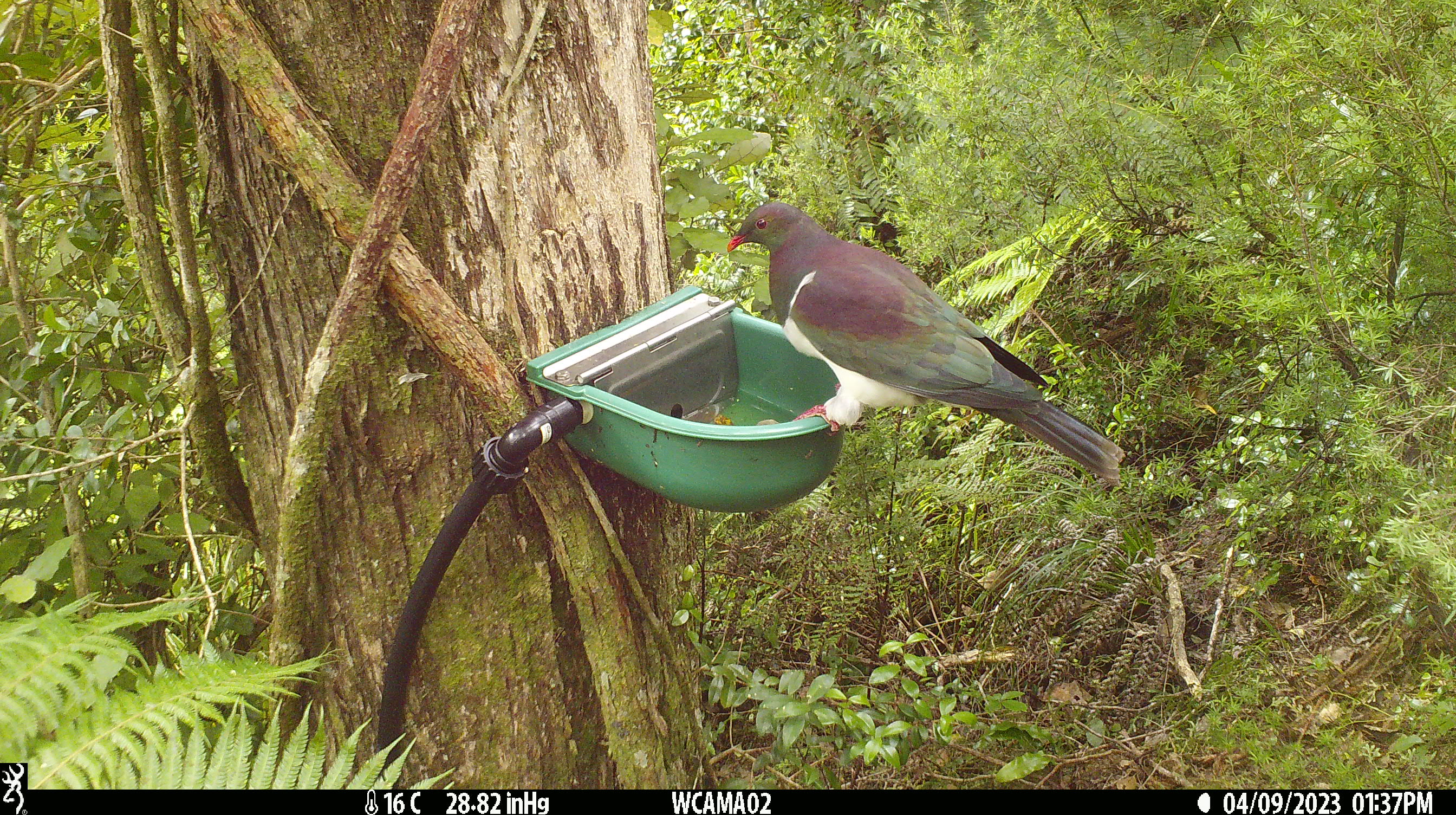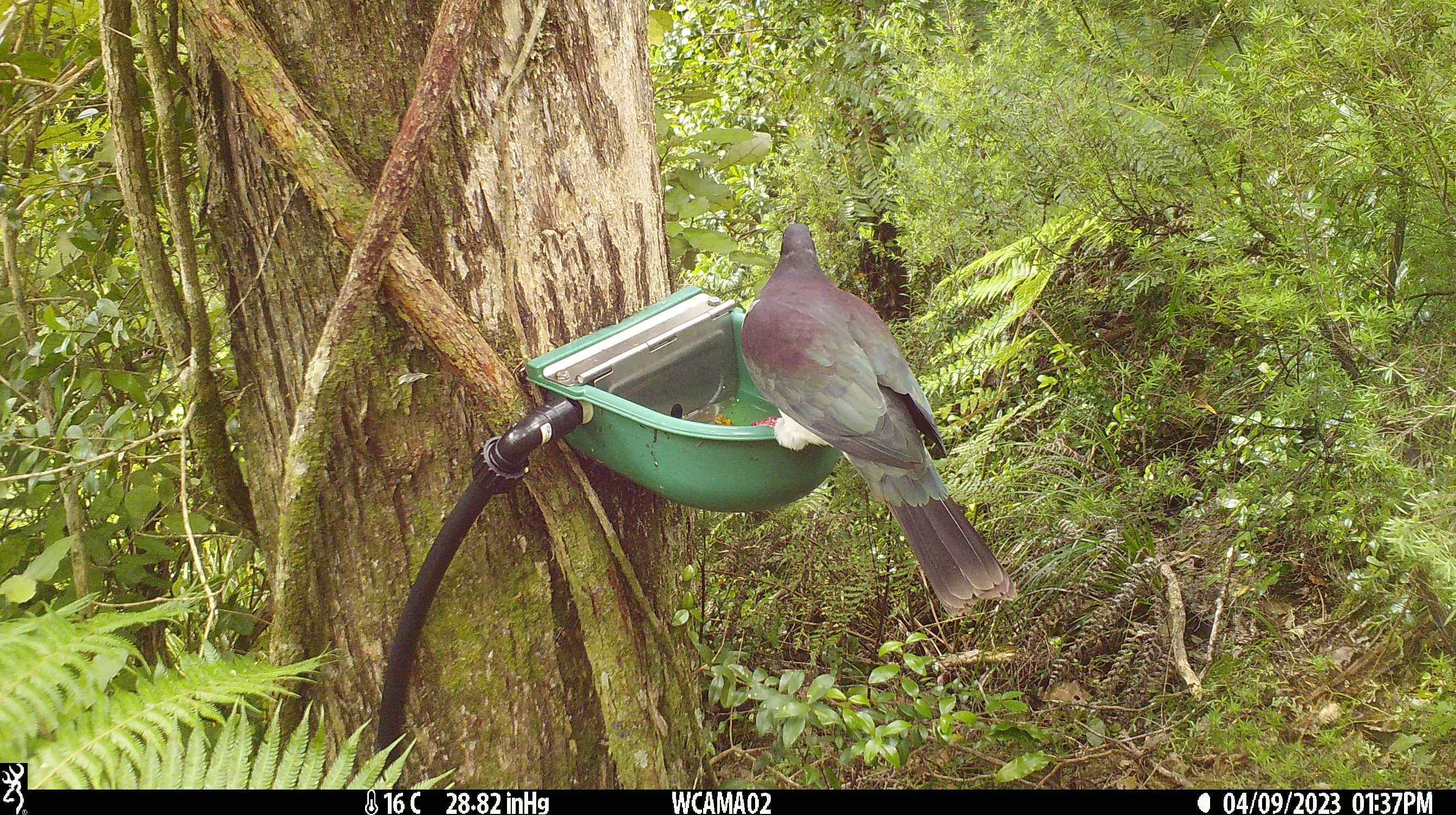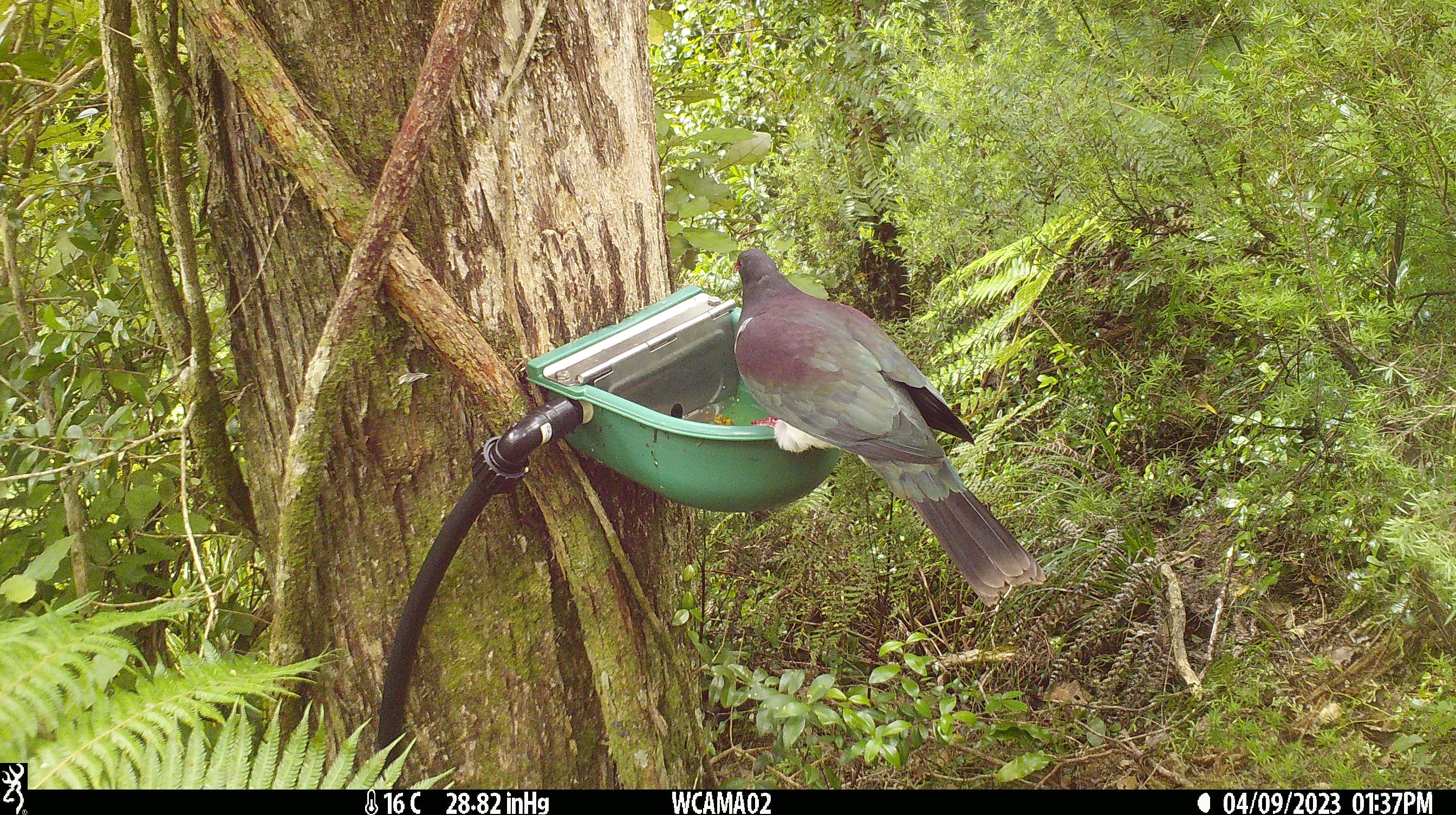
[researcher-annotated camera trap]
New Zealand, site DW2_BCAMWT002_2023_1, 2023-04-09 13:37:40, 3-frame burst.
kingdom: Animalia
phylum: Chordata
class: Aves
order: Columbiformes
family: Columbidae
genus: Hemiphaga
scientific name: Hemiphaga novaeseelandiae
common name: new zealand pigeon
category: kereru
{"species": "kereru (new zealand pigeon) (Hemiphaga novaeseelandiae)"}